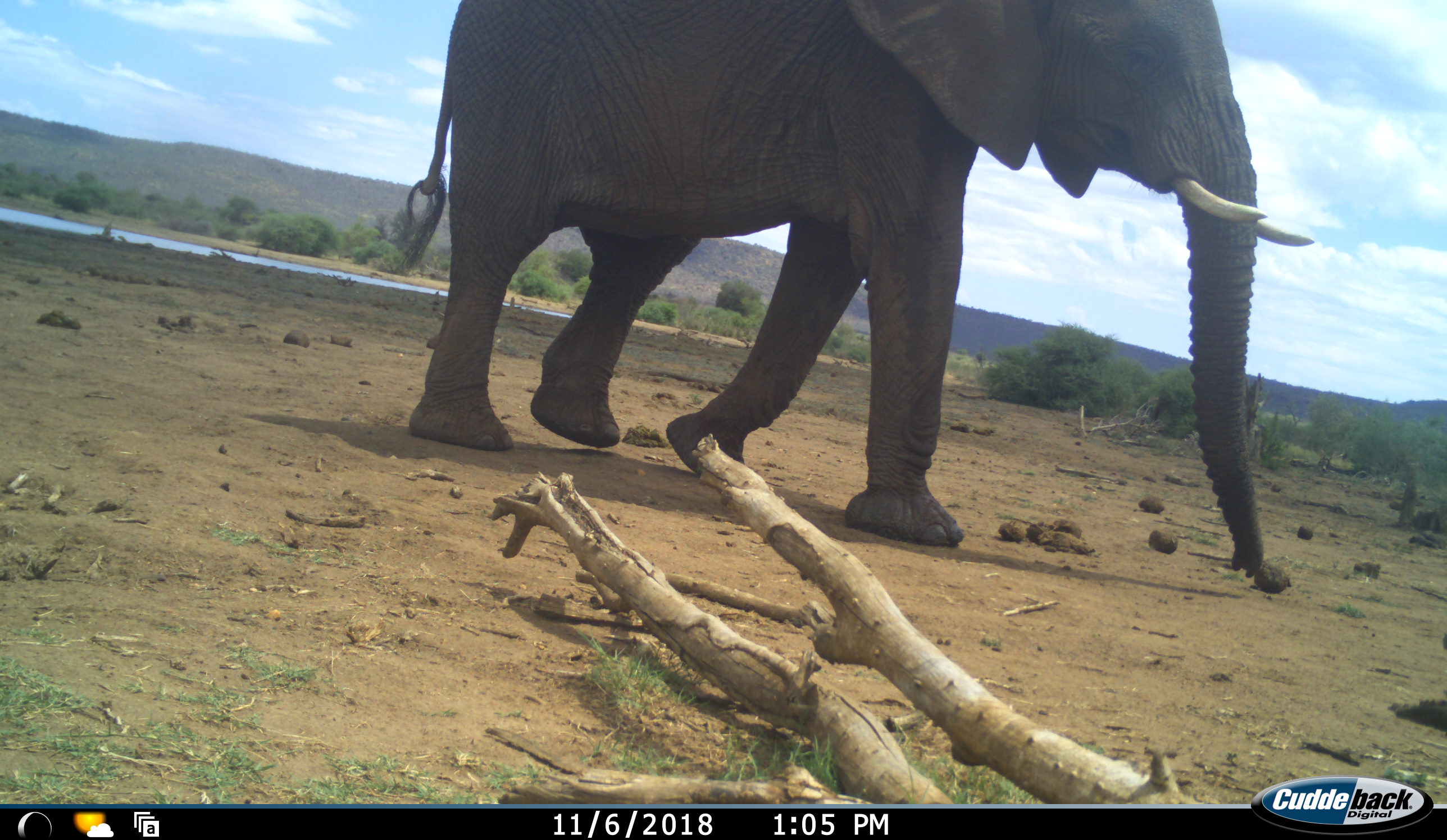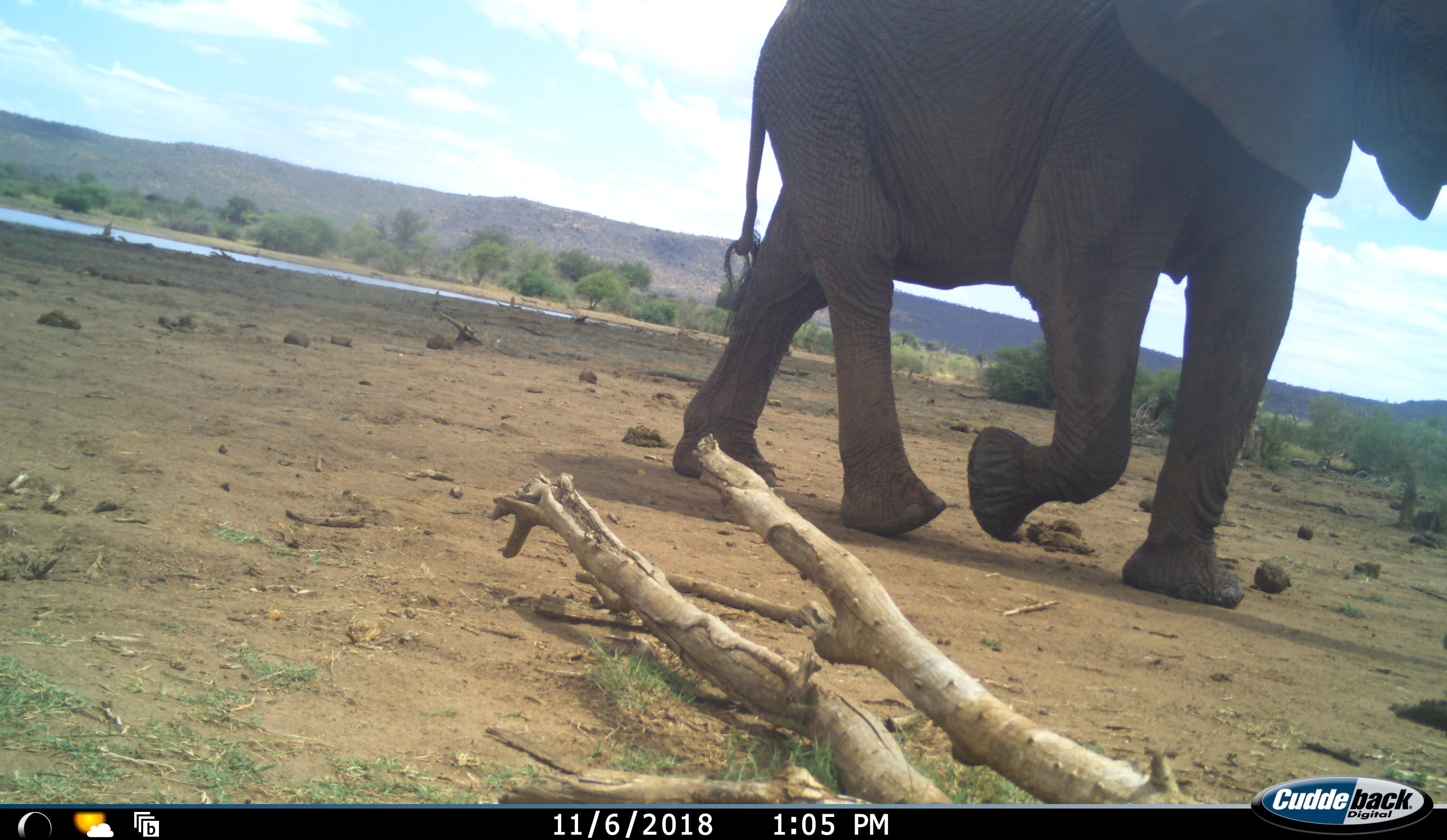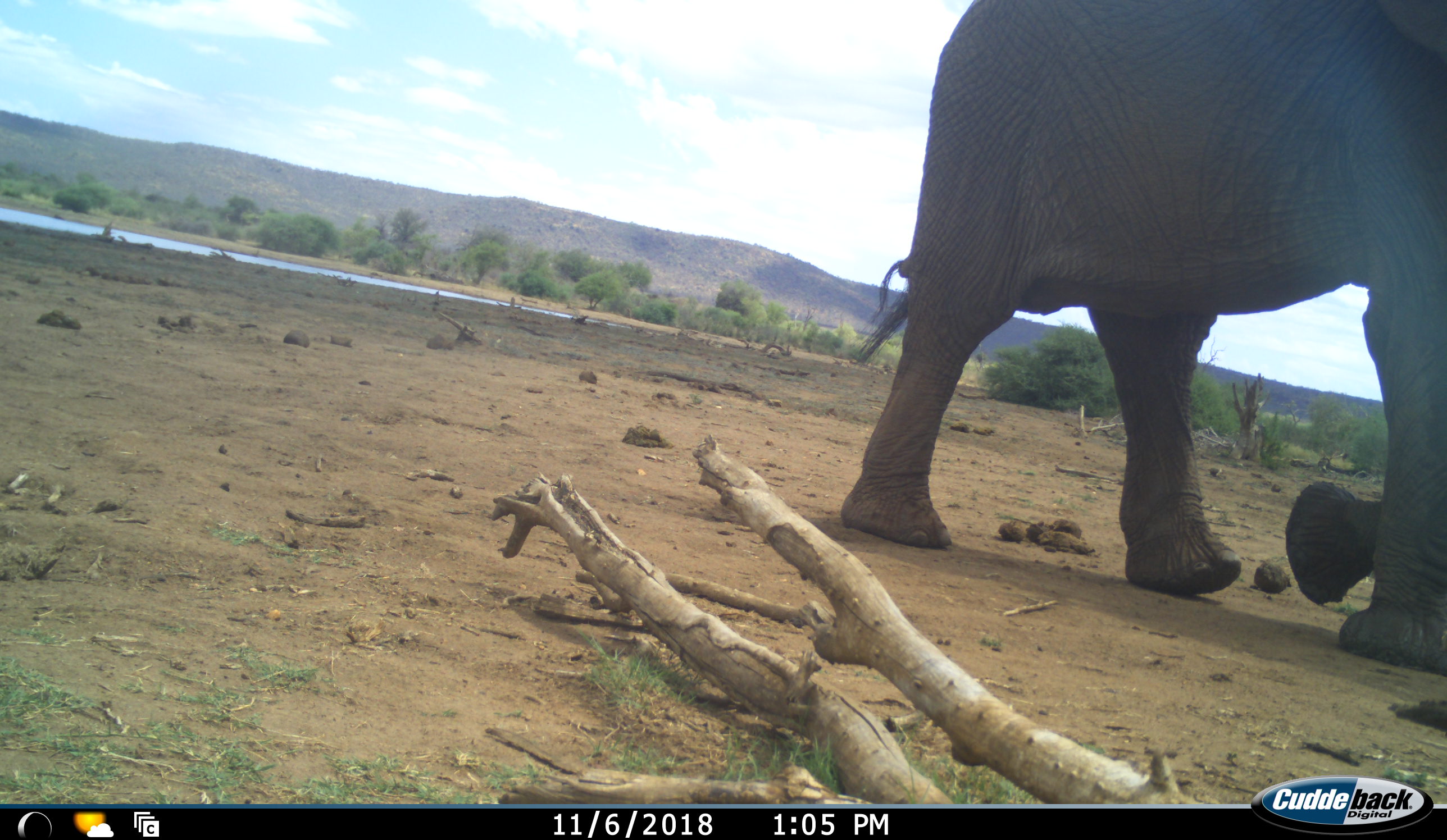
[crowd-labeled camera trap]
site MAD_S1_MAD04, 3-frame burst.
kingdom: Animalia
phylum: Chordata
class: Mammalia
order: Proboscidea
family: Elephantidae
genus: Loxodonta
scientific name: Loxodonta africana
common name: african bush elephant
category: elephant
Elephant (african bush elephant) (Loxodonta africana), count 1. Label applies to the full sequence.